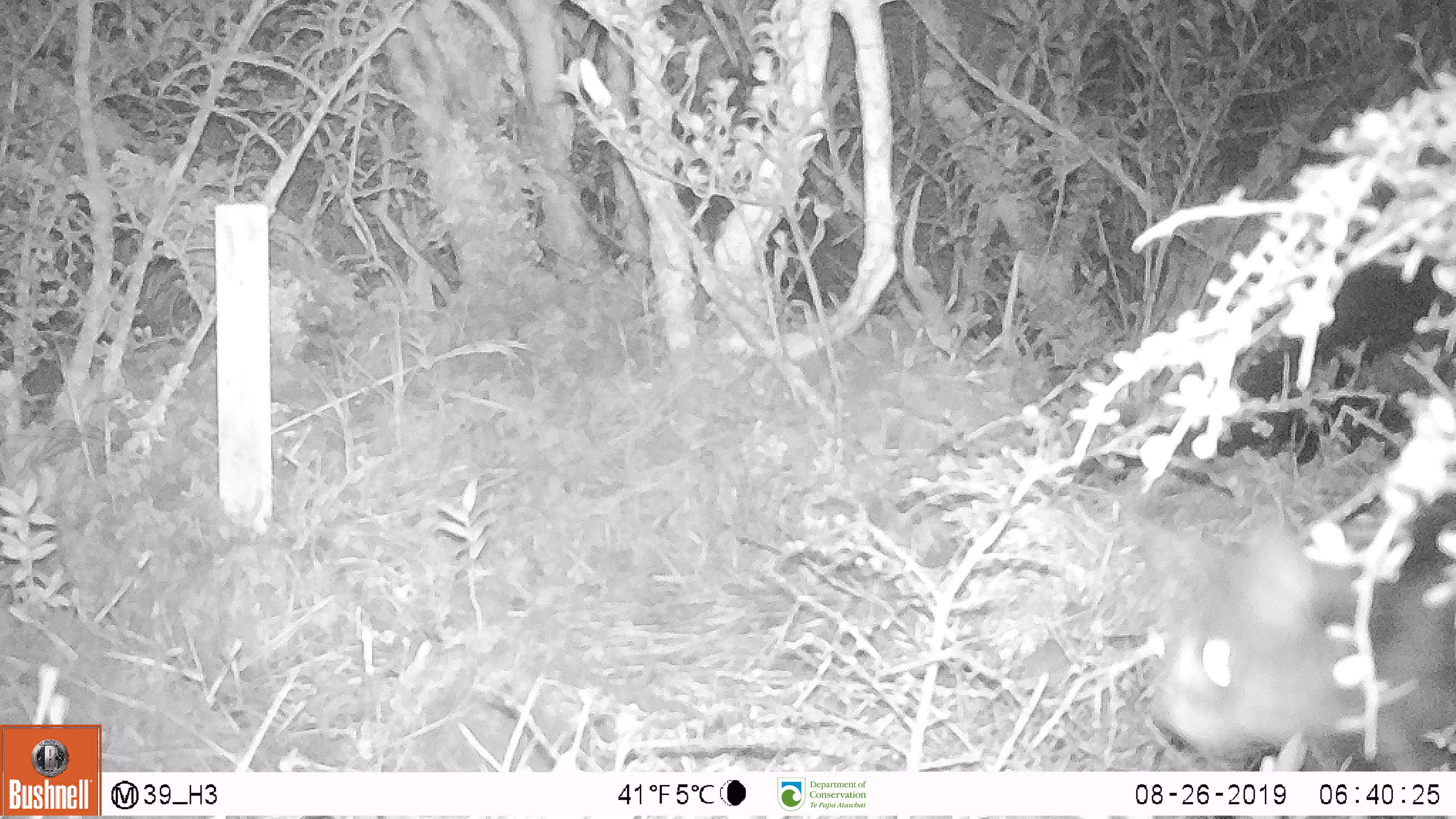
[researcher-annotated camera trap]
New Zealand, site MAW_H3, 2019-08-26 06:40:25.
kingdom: Animalia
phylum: Chordata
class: Mammalia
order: Carnivora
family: Felidae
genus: Felis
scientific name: Felis catus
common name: domestic cat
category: cat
Cat (domestic cat) (Felis catus).